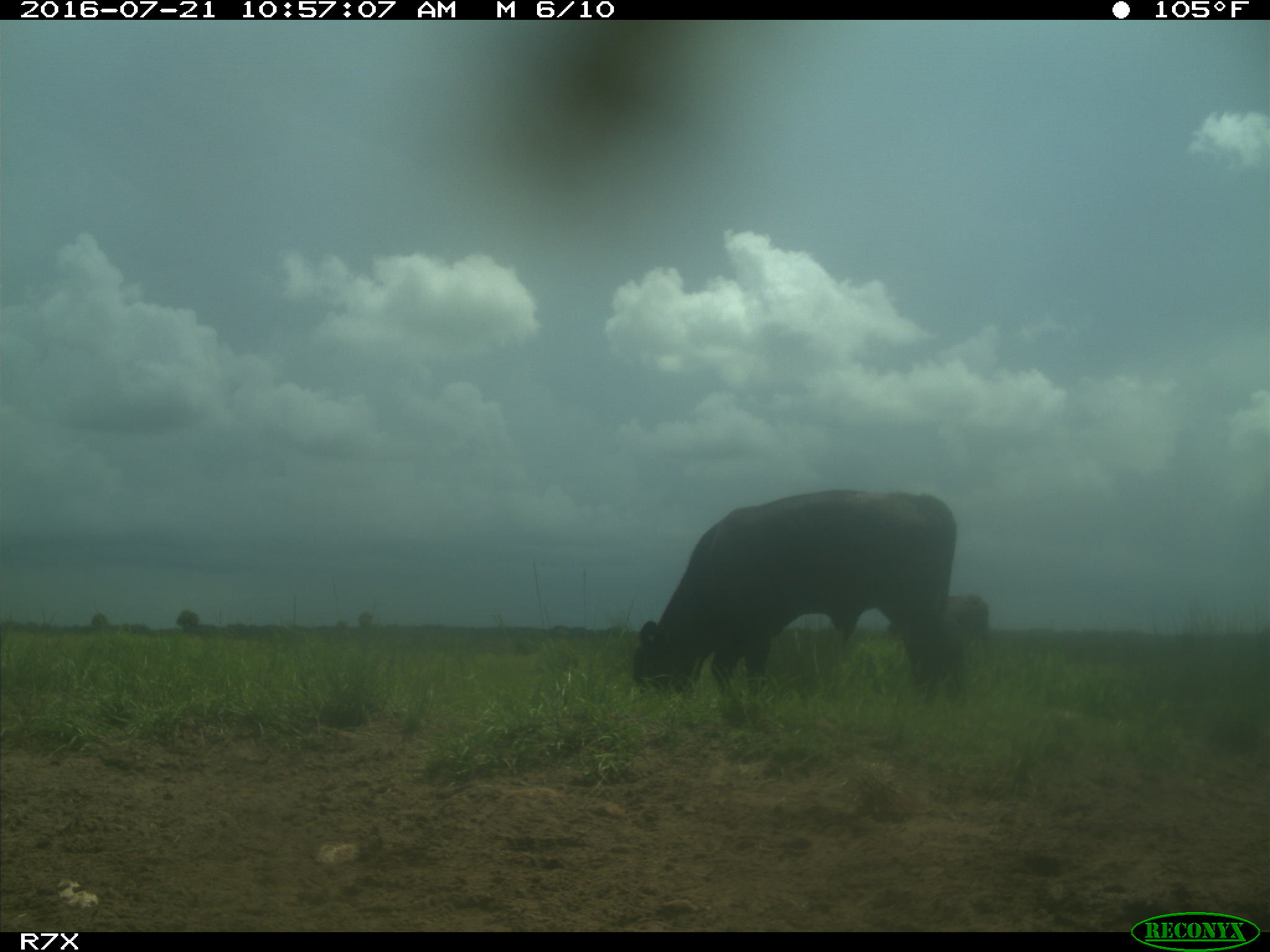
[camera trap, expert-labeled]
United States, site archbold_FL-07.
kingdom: Animalia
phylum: Chordata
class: Mammalia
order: Artiodactyla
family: Bovidae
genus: Bos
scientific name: Bos taurus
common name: domestic cow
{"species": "Bos taurus (domestic cow)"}